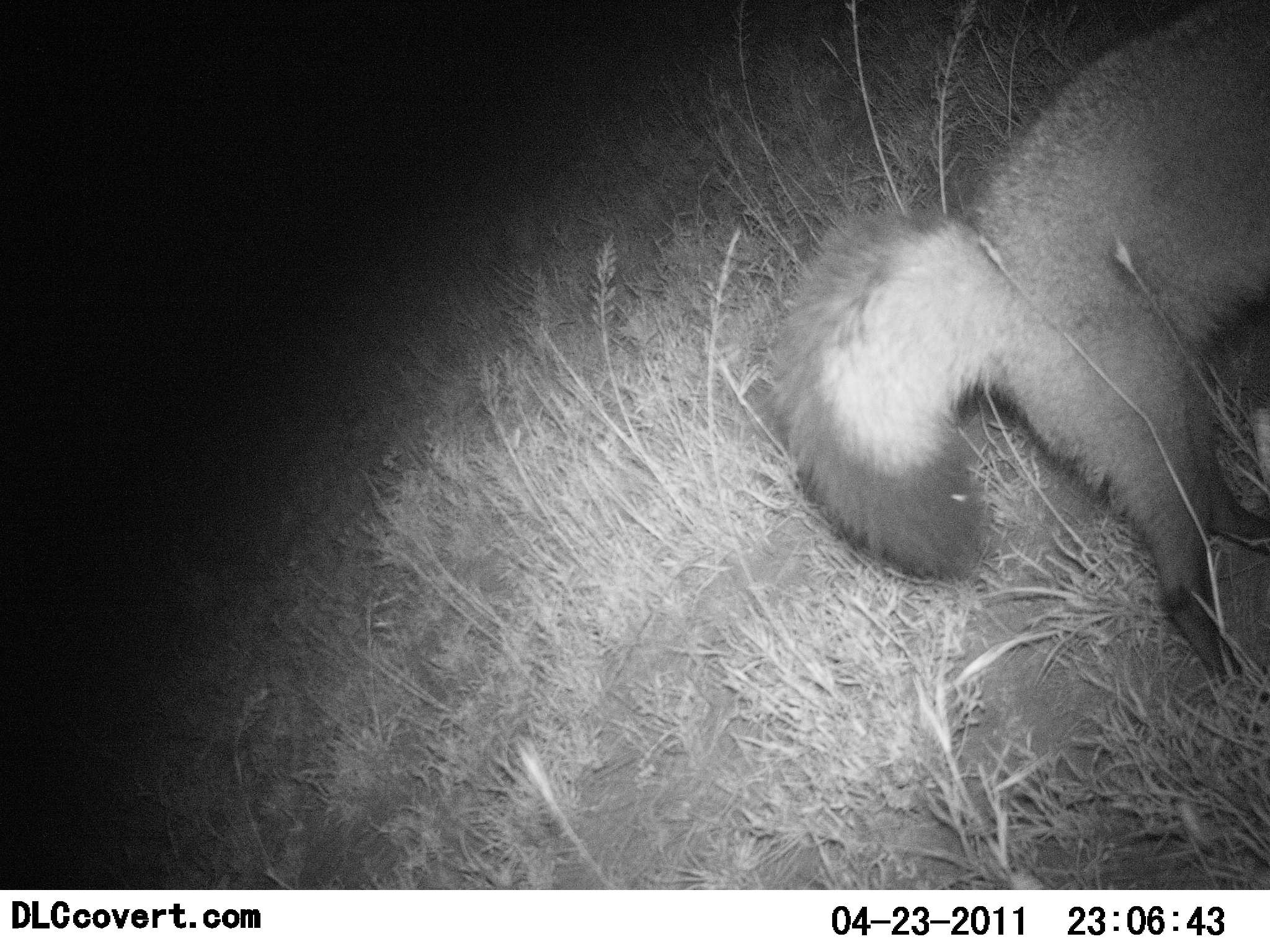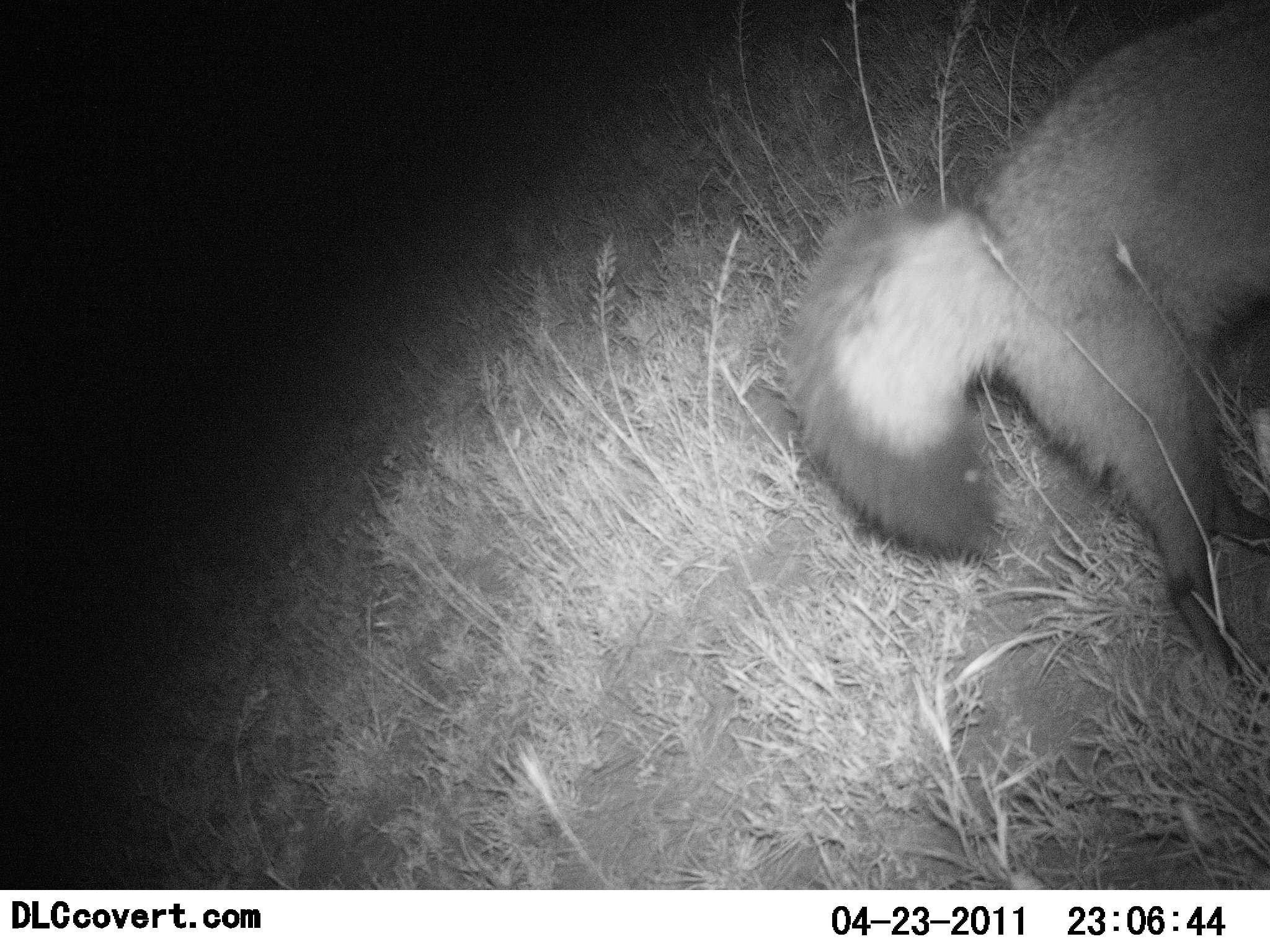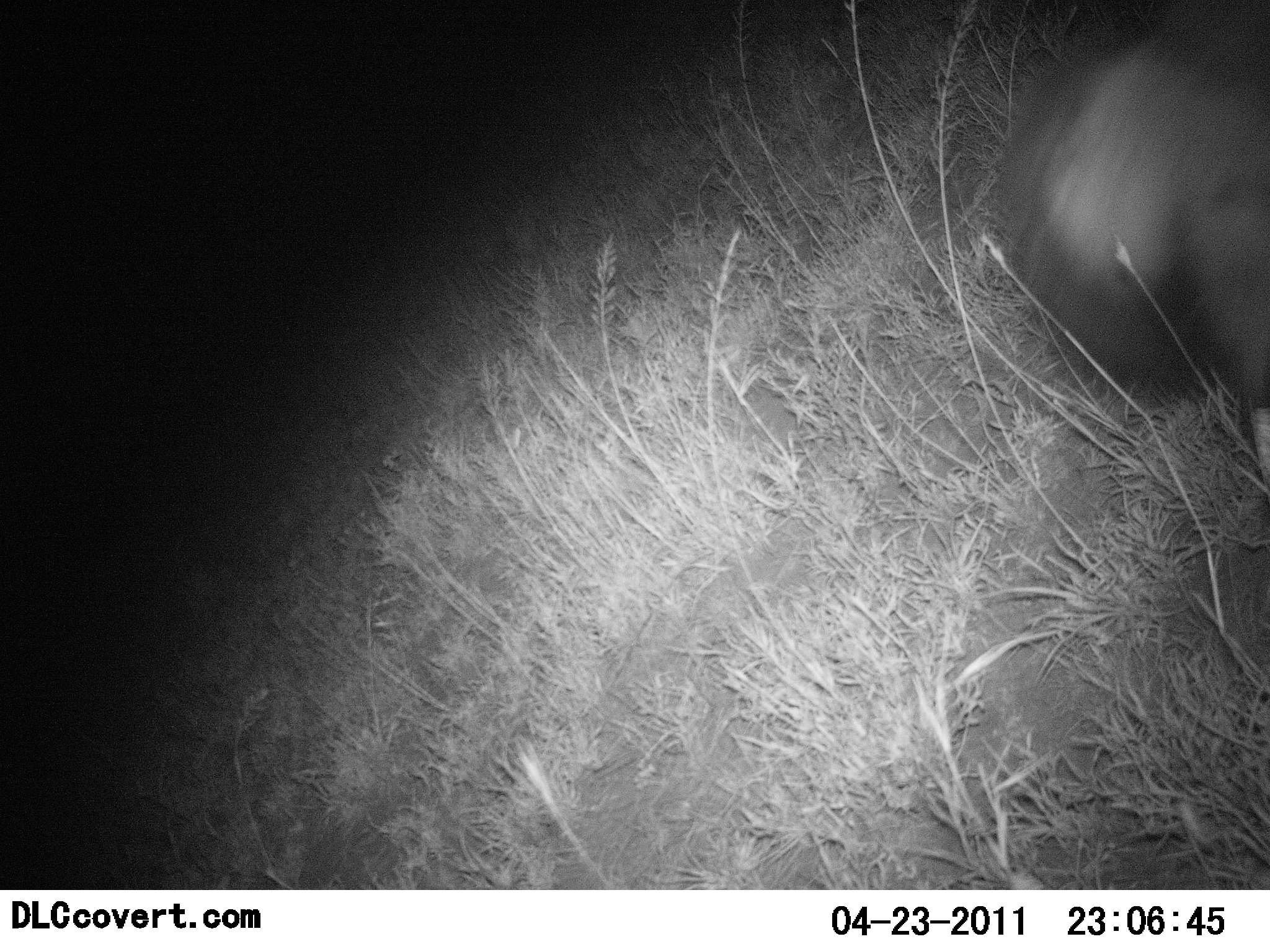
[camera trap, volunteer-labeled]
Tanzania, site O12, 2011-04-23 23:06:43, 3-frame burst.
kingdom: Animalia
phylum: Chordata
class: Mammalia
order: Carnivora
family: Canidae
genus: Otocyon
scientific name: Otocyon megalotis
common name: bat-eared fox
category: batearedfox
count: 1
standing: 18%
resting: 0%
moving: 100%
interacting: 0%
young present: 0%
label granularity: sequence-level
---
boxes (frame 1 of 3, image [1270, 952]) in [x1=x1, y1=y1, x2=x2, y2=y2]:
animal: [x1=767, y1=0, x2=1270, y2=685]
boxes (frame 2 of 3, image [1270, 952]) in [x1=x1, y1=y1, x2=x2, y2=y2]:
animal: [x1=779, y1=7, x2=1270, y2=685]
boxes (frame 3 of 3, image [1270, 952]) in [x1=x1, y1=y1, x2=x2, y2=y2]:
animal: [x1=995, y1=0, x2=1269, y2=493]